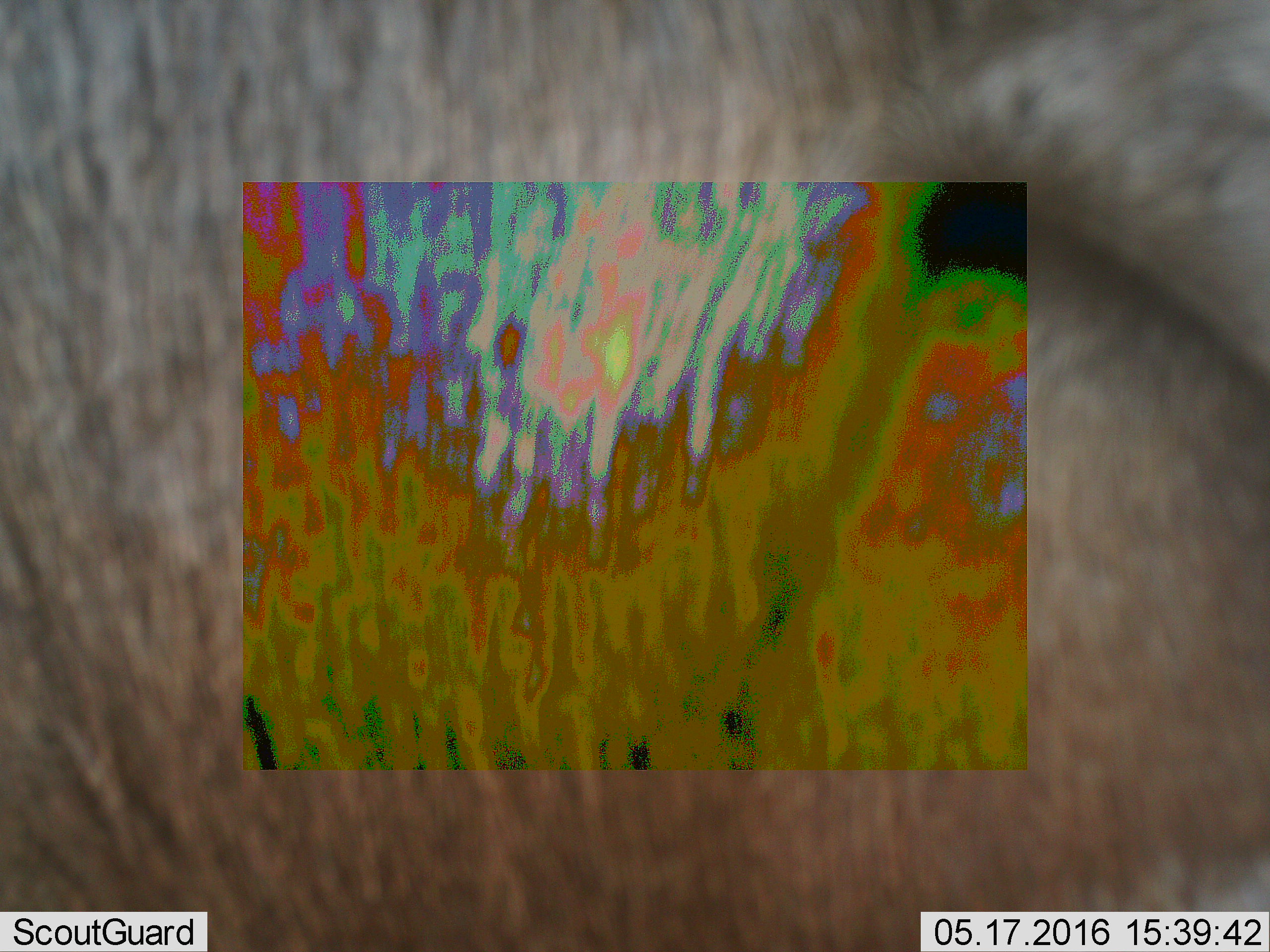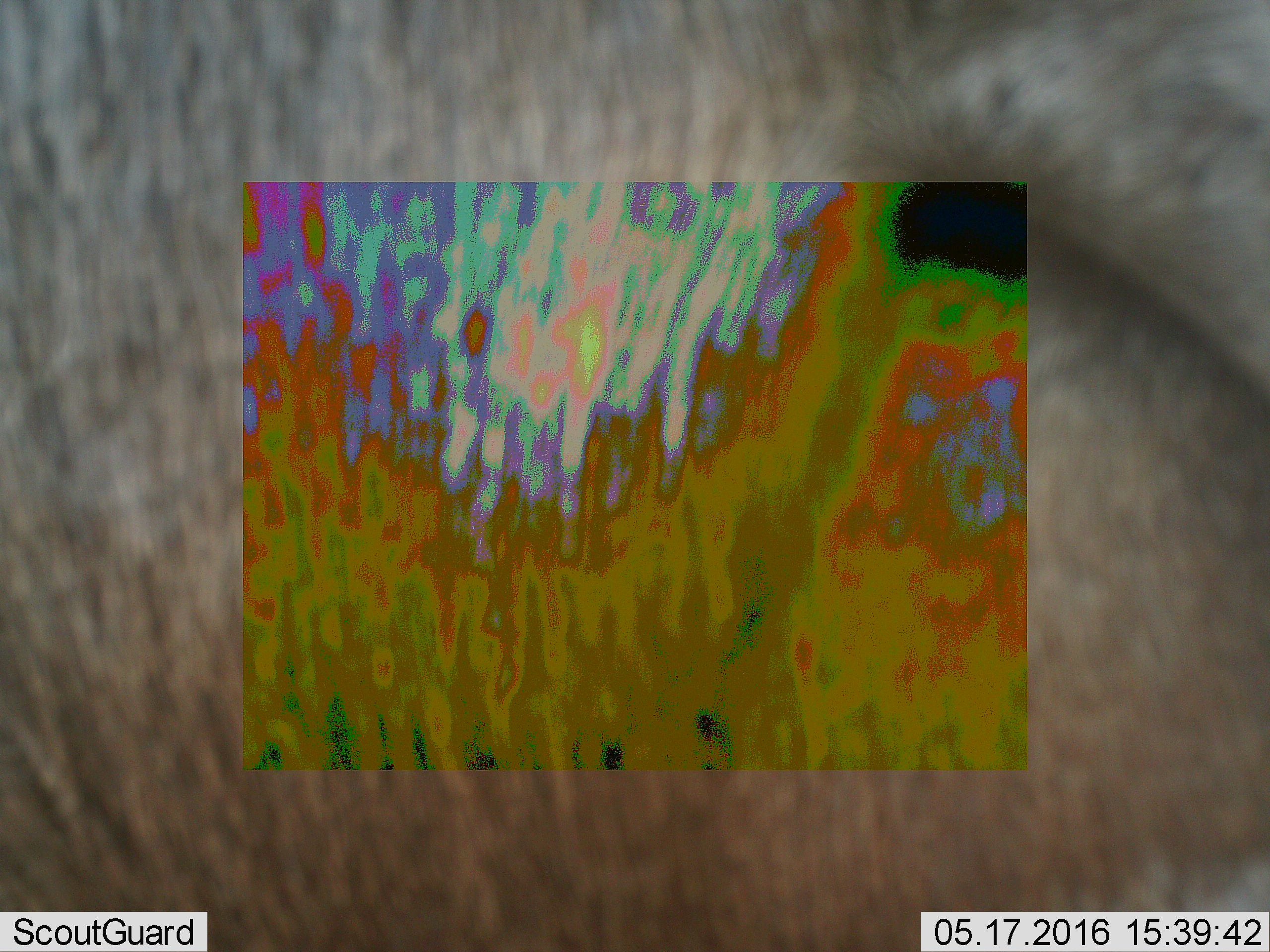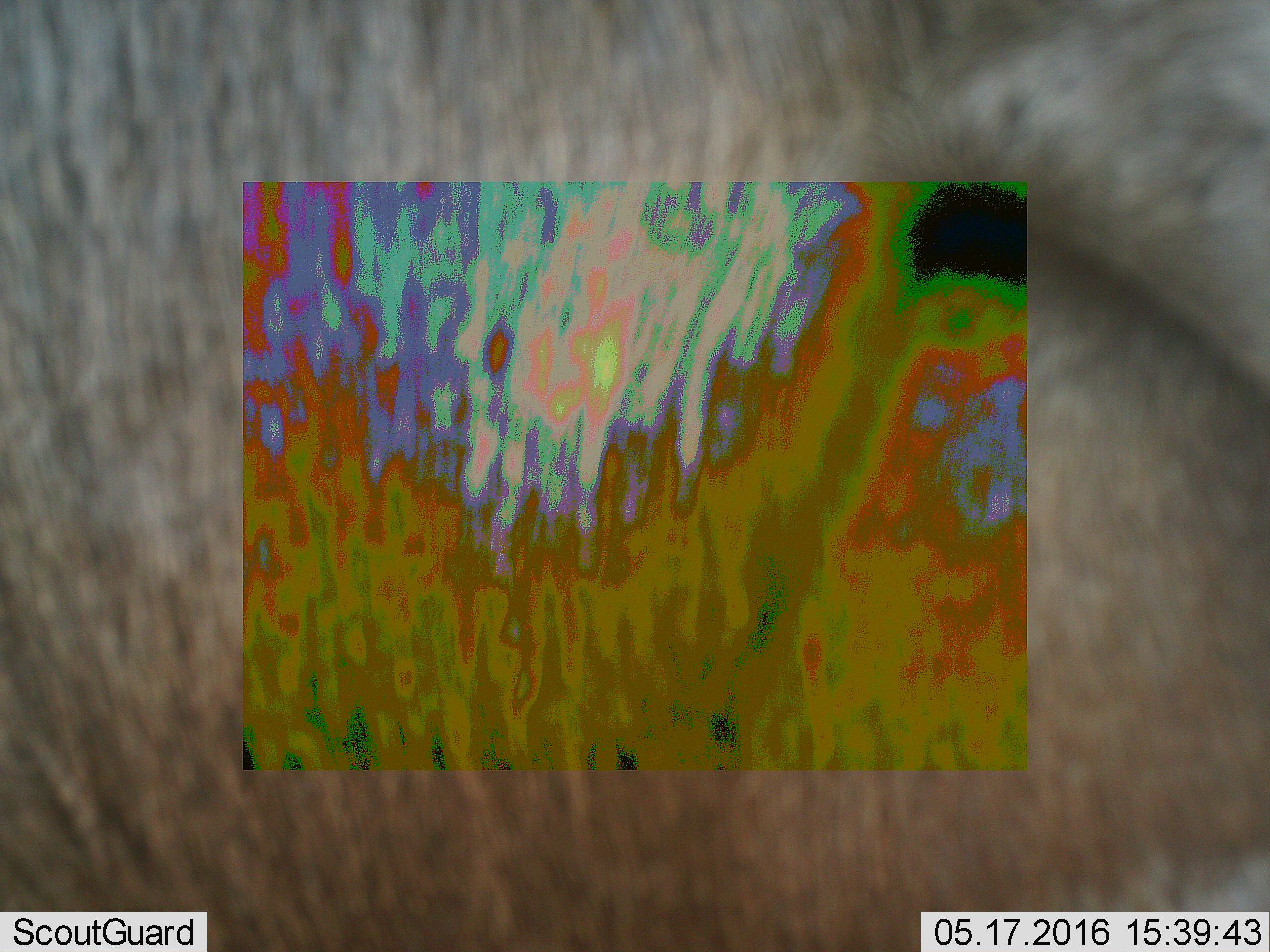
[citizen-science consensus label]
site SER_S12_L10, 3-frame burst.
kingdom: Animalia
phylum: Chordata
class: Mammalia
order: Artiodactyla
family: Bovidae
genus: Connochaetes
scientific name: Connochaetes taurinus taurinus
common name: blue wildebeest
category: wildebeestblue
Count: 1.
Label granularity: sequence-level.